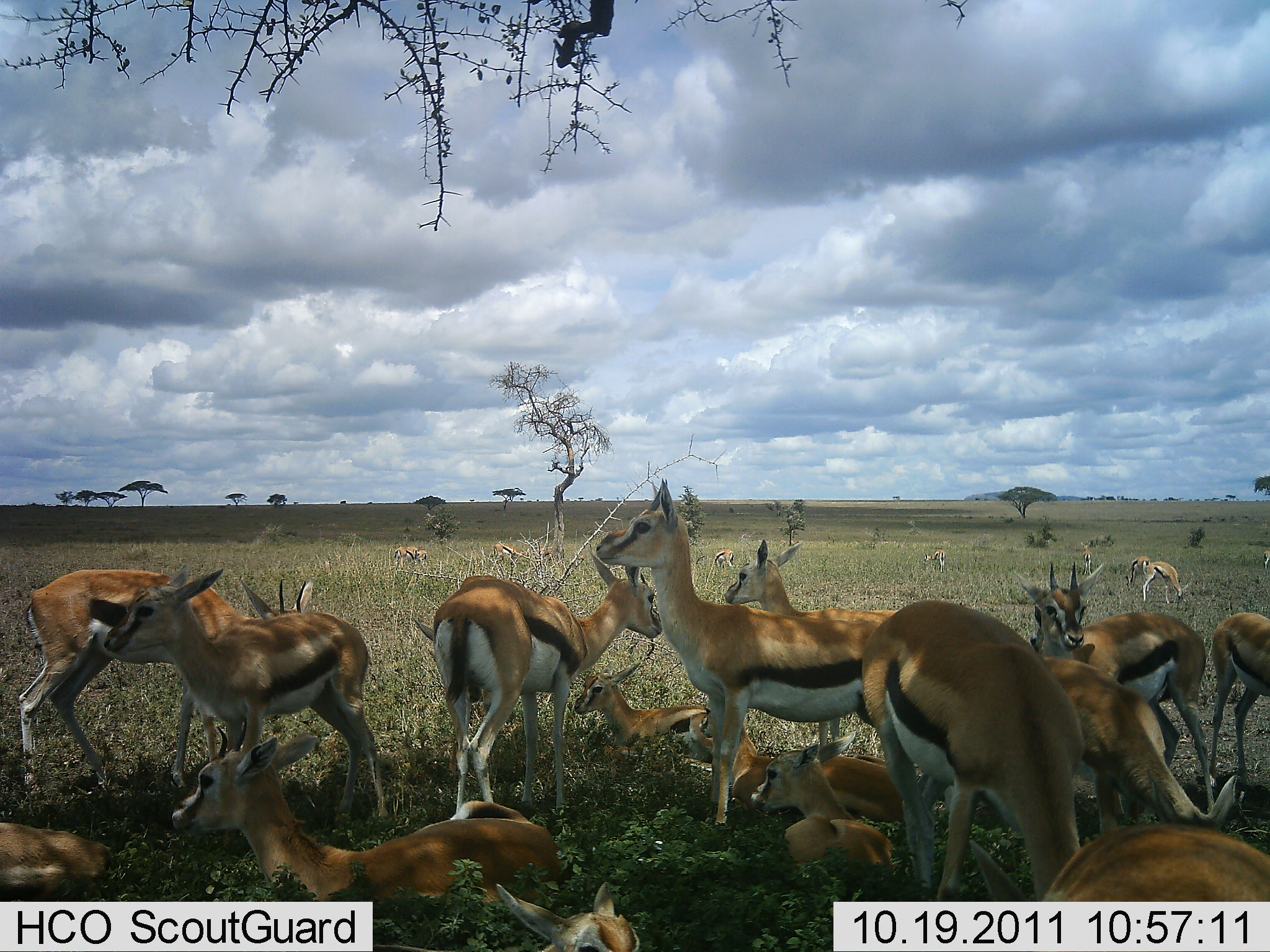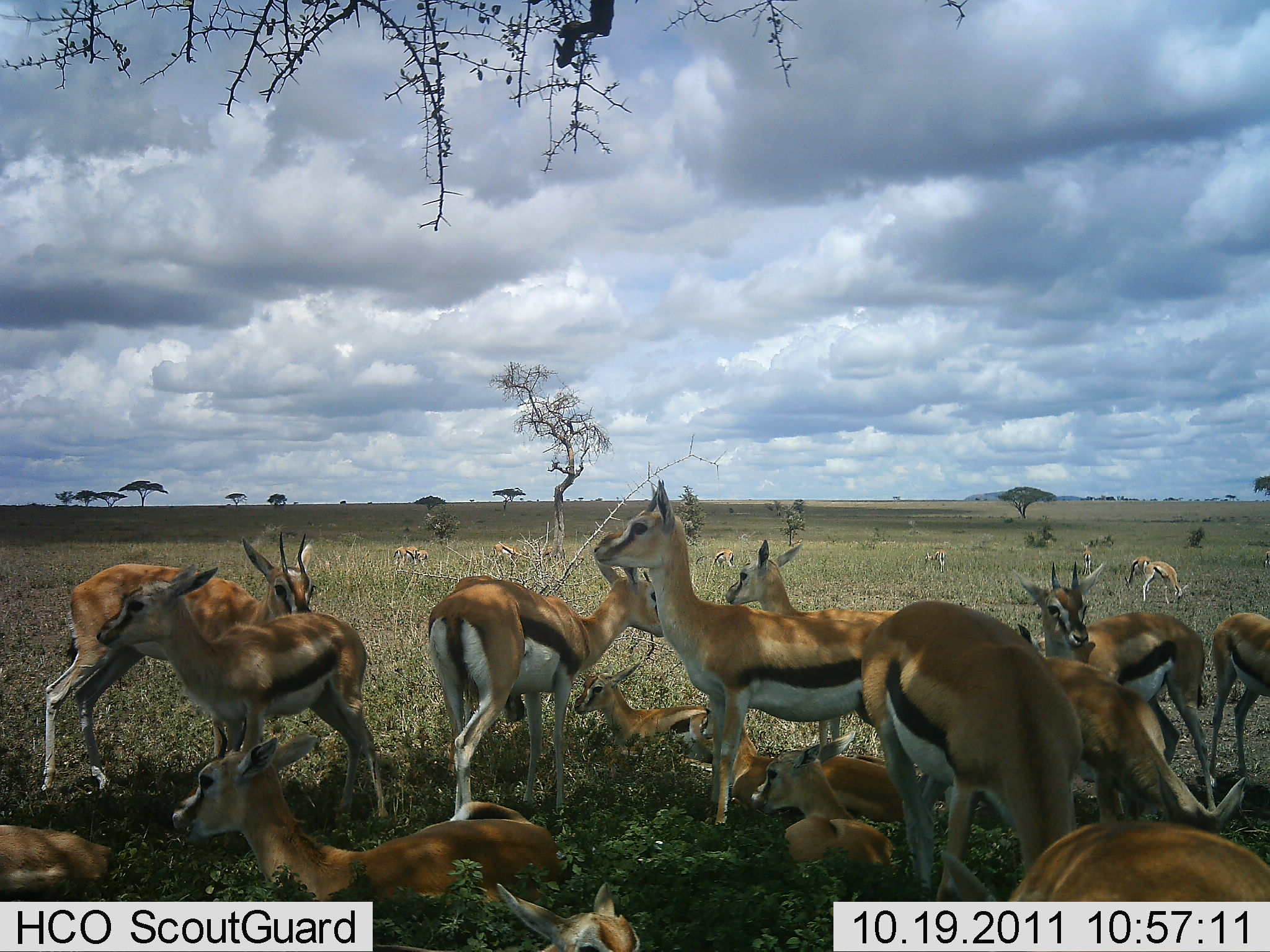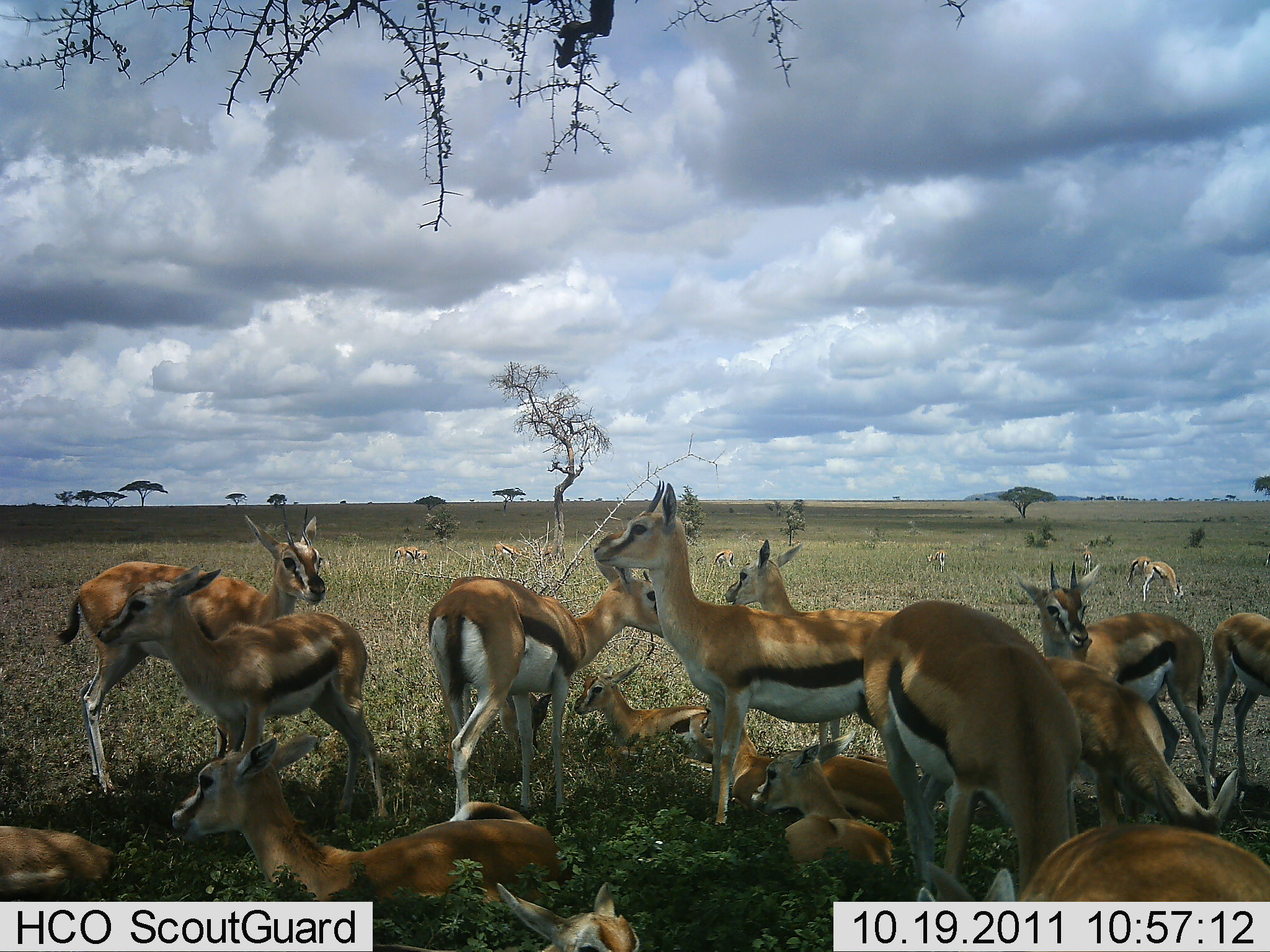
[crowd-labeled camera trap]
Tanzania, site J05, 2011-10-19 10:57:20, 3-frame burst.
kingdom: Animalia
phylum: Chordata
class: Mammalia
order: Artiodactyla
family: Bovidae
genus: Eudorcas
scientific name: Eudorcas thomsonii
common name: thomson's gazelle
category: gazellethomsons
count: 11-50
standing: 73%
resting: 100%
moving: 9%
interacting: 9%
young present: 45%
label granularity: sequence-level